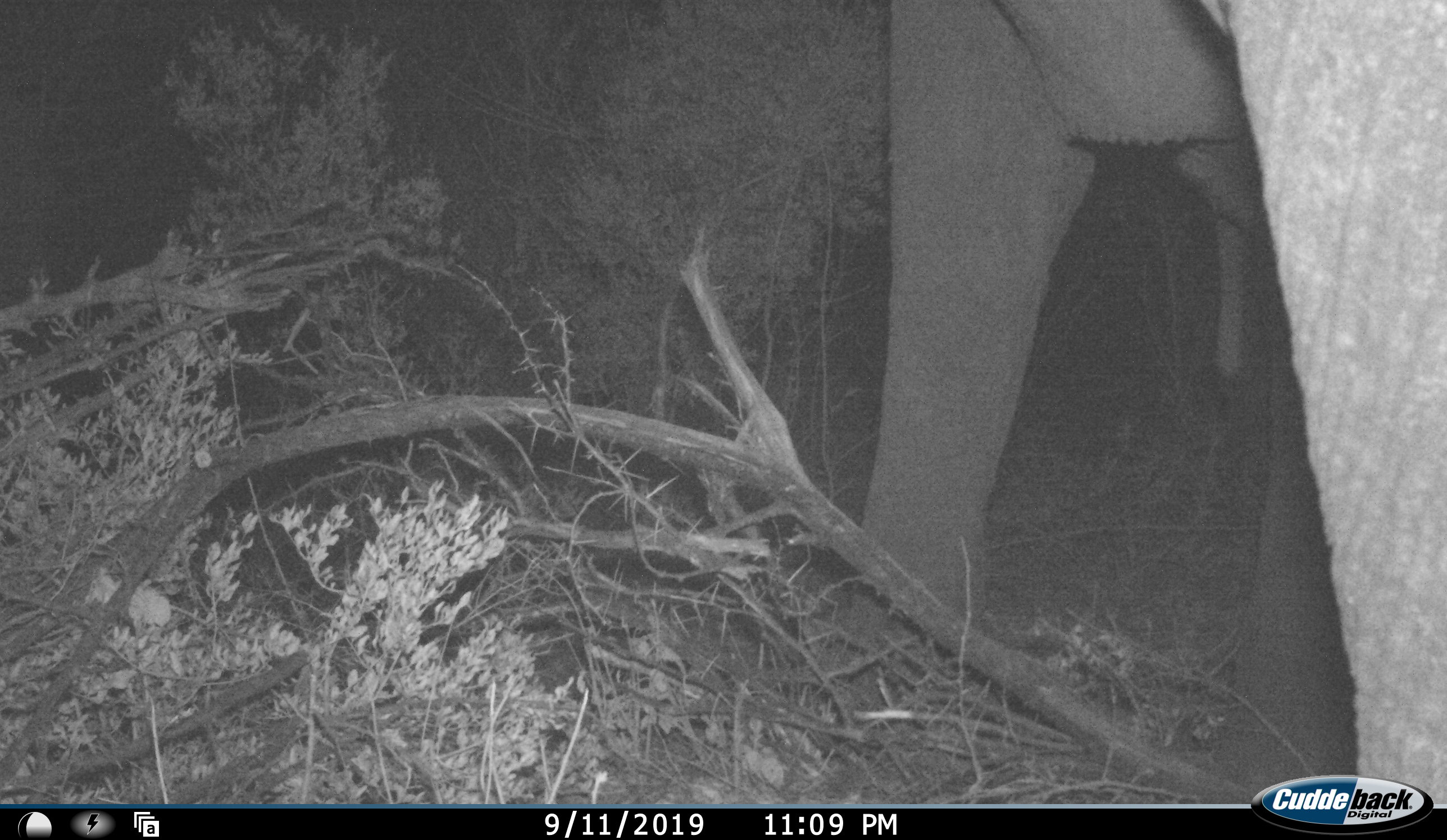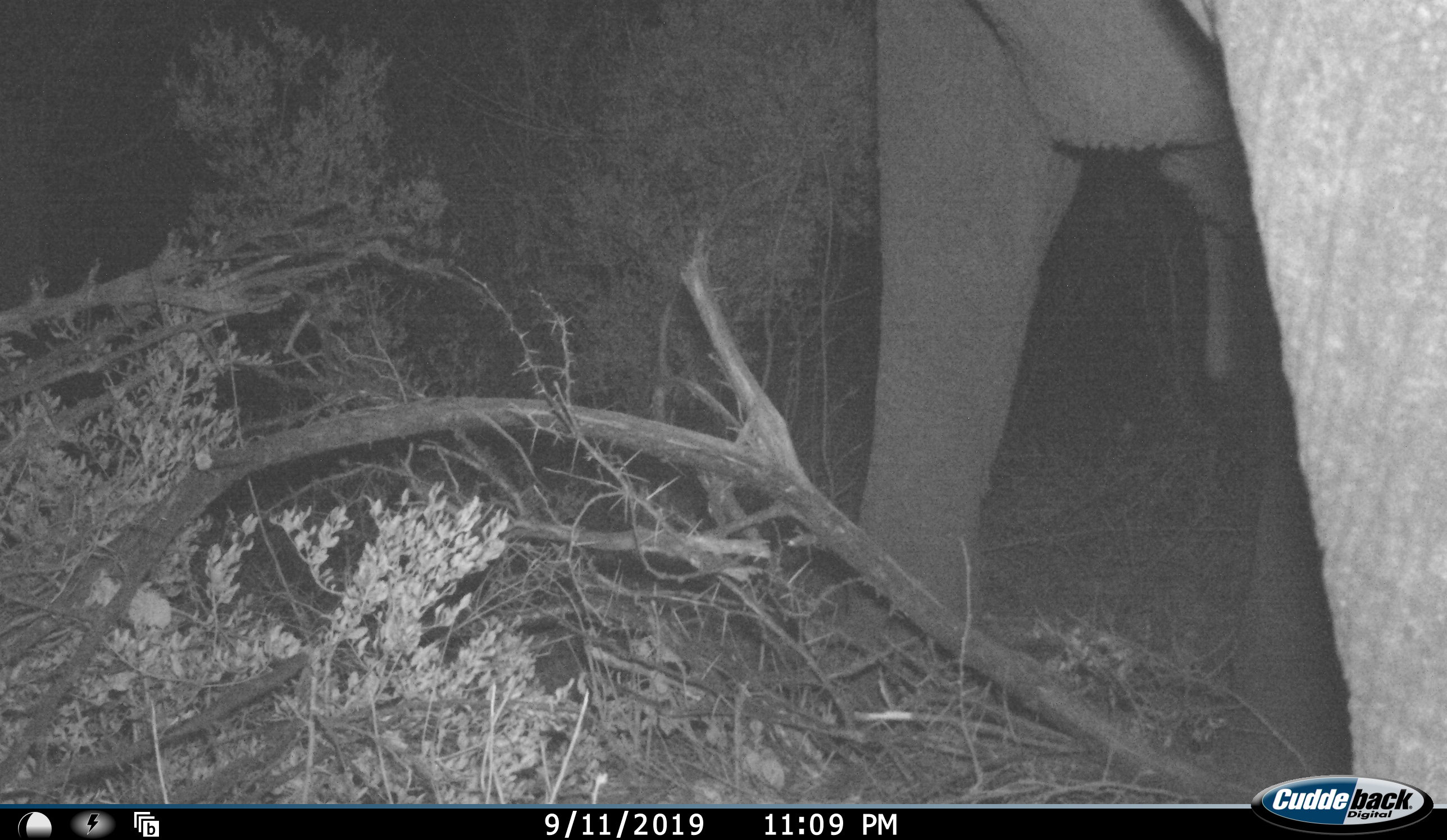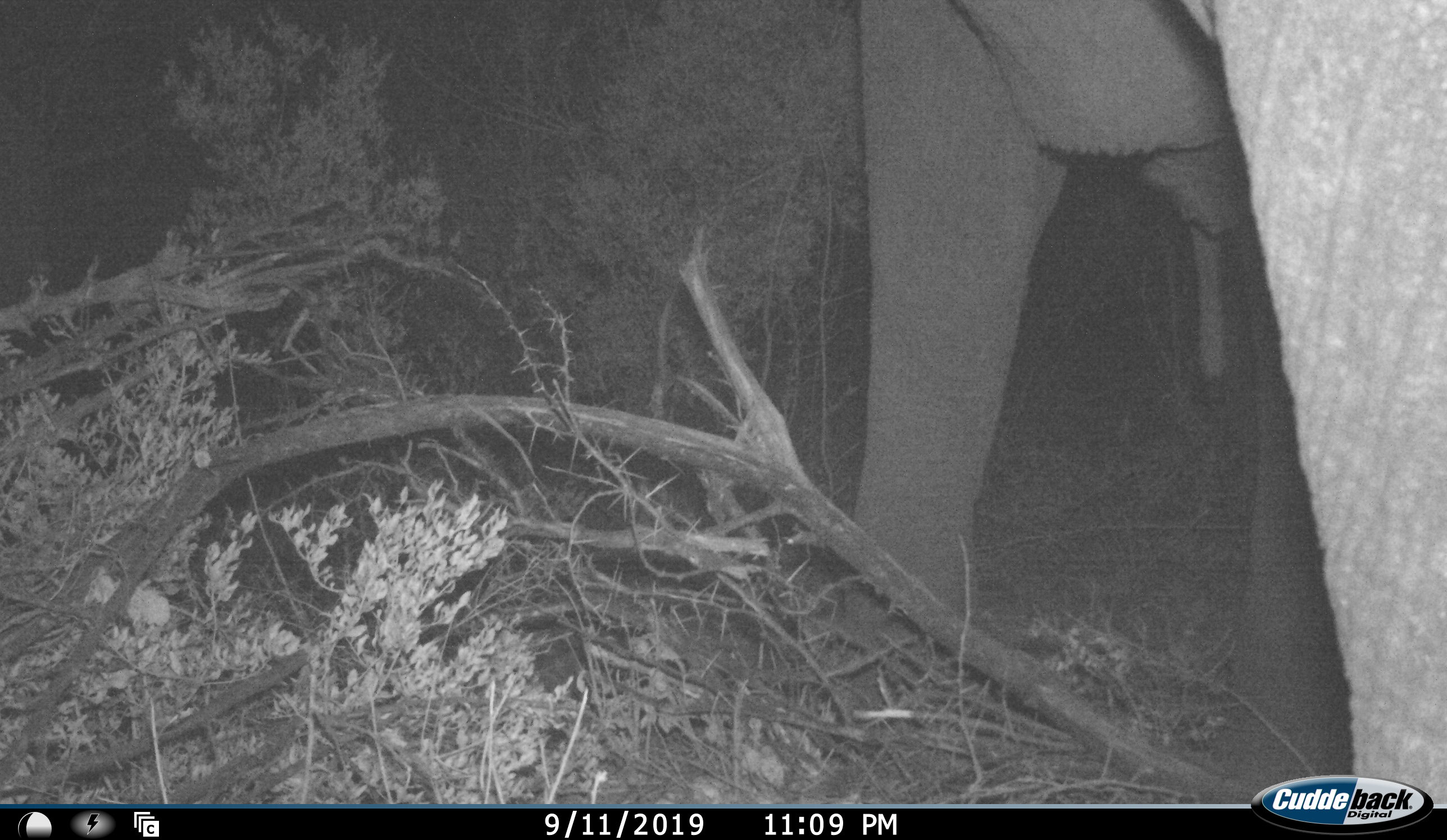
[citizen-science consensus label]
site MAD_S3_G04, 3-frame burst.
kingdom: Animalia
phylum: Chordata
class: Mammalia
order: Proboscidea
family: Elephantidae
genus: Loxodonta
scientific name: Loxodonta africana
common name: african bush elephant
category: elephant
Elephant (african bush elephant) (Loxodonta africana), count 1. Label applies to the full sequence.